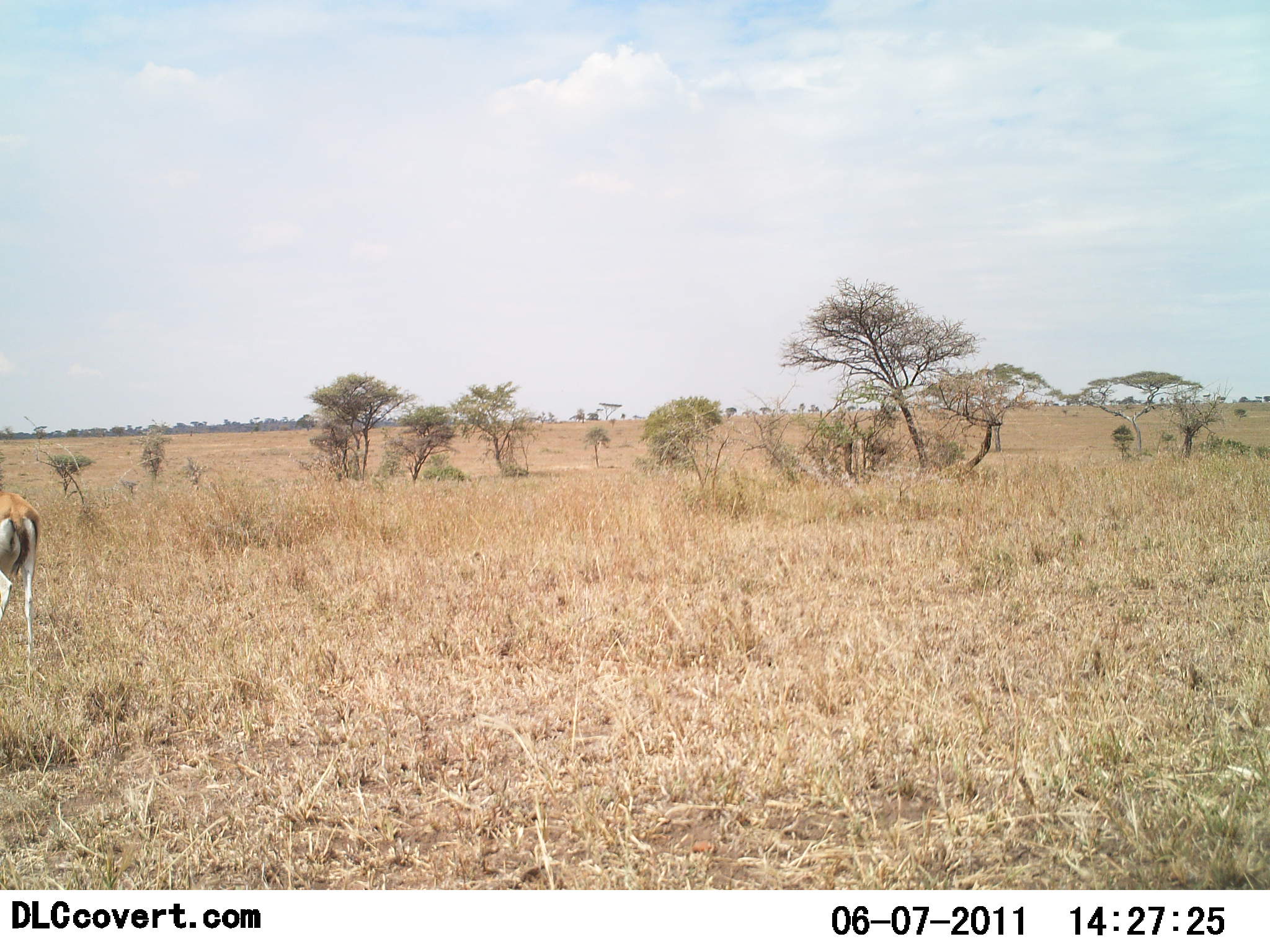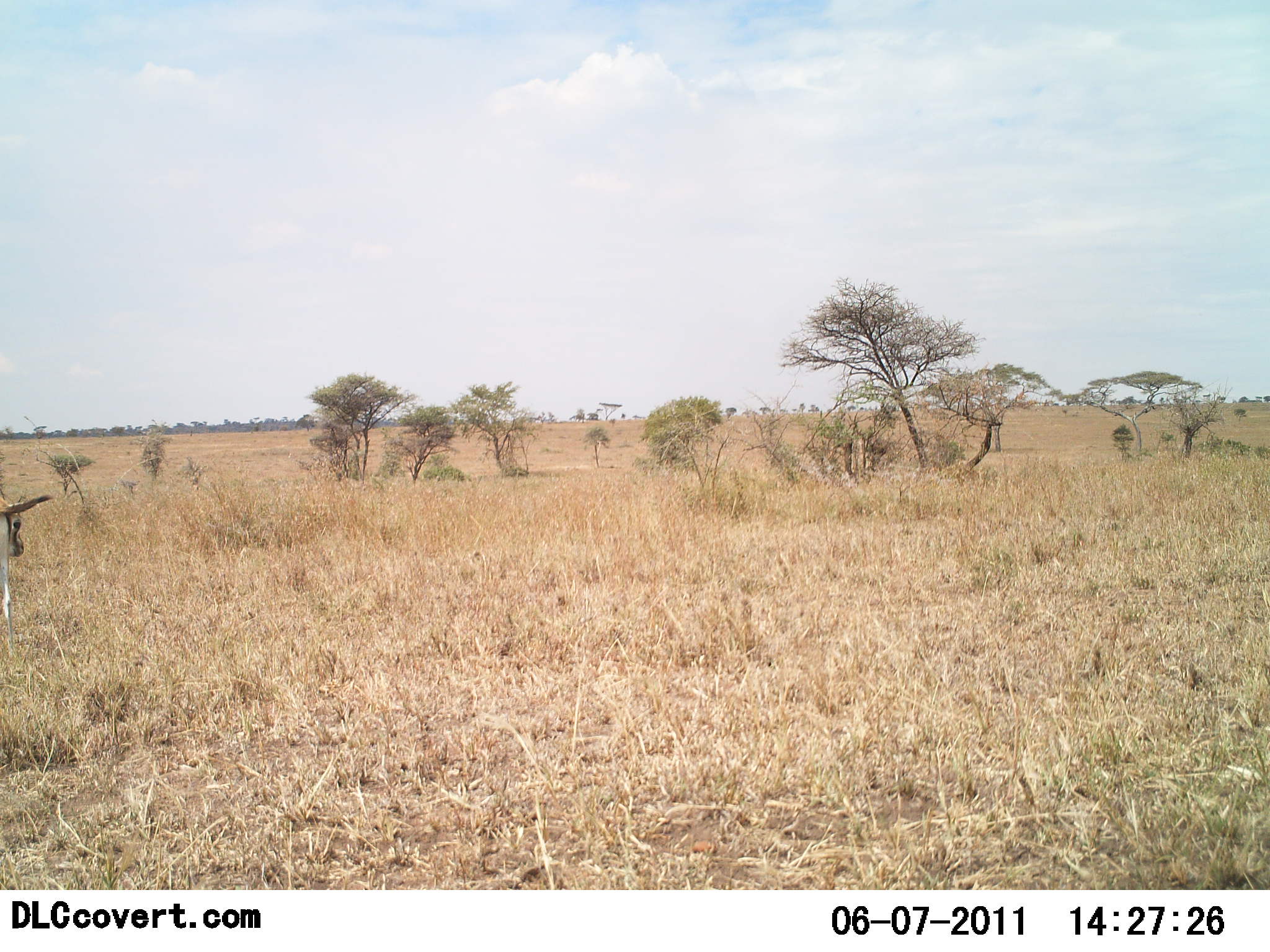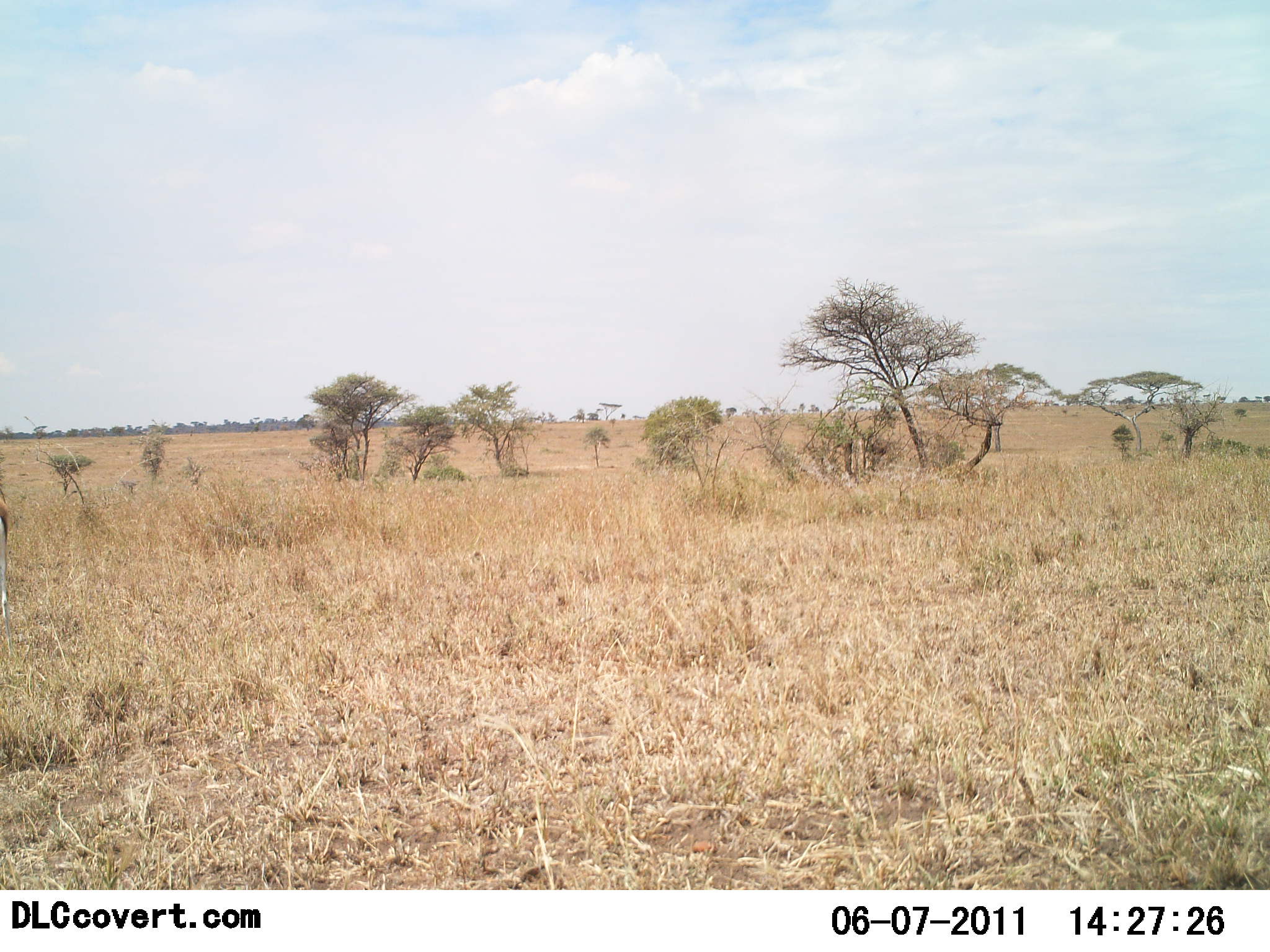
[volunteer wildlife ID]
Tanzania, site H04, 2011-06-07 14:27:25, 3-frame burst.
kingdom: Animalia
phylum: Chordata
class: Mammalia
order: Artiodactyla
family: Bovidae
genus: Eudorcas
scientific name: Eudorcas thomsonii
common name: thomson's gazelle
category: gazellethomsons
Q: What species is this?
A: Gazellethomsons (thomson's gazelle) (Eudorcas thomsonii).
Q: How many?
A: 1.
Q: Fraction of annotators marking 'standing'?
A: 14%.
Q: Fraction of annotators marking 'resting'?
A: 0%.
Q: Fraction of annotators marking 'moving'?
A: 86%.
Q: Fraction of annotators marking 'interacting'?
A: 0%.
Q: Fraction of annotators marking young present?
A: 0%.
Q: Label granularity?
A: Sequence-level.